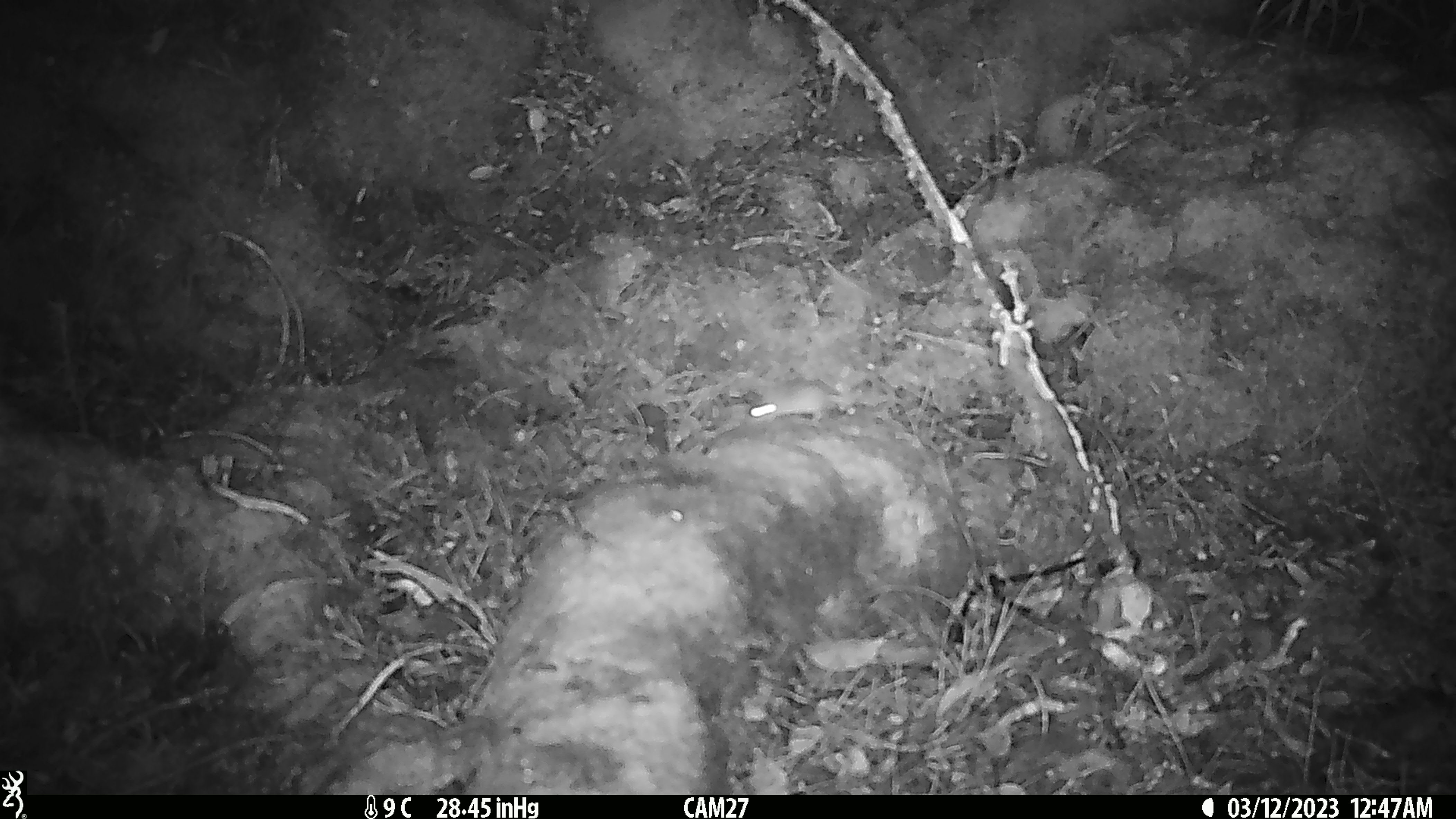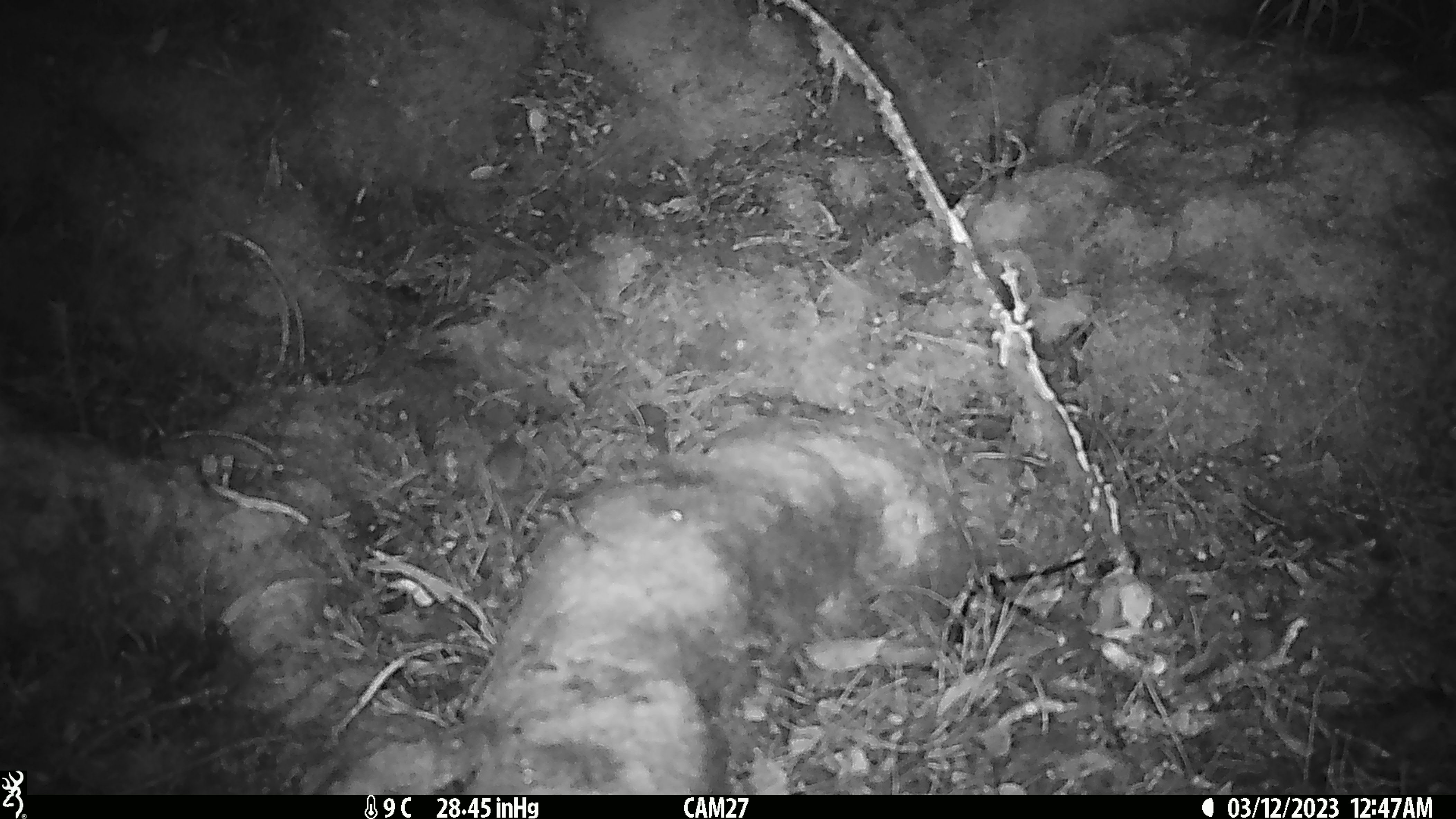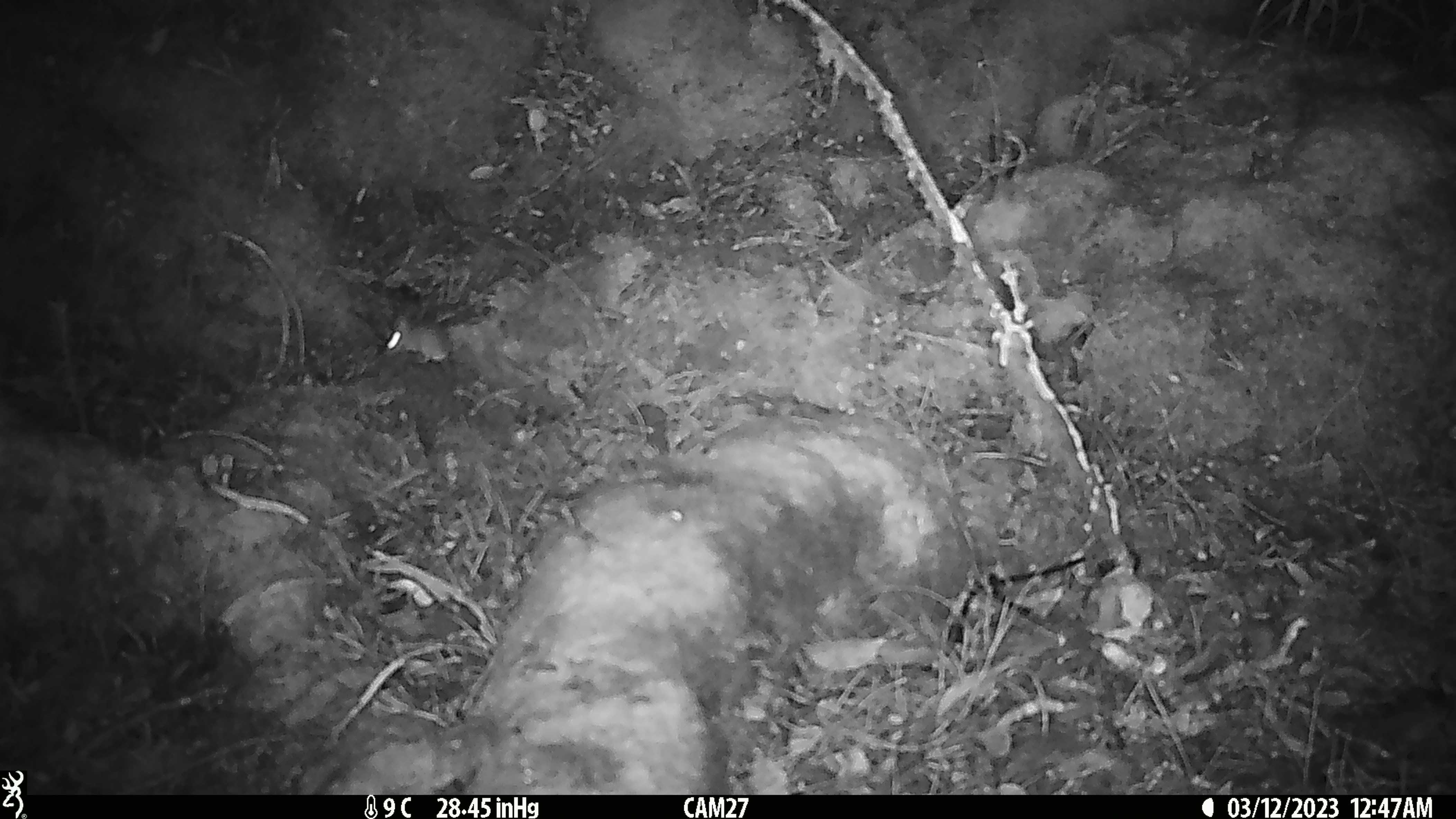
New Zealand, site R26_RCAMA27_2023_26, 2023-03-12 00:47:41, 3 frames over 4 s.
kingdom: Animalia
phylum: Chordata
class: Mammalia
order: Rodentia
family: Muridae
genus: Mus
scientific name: Mus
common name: mouse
Mouse (Mus).